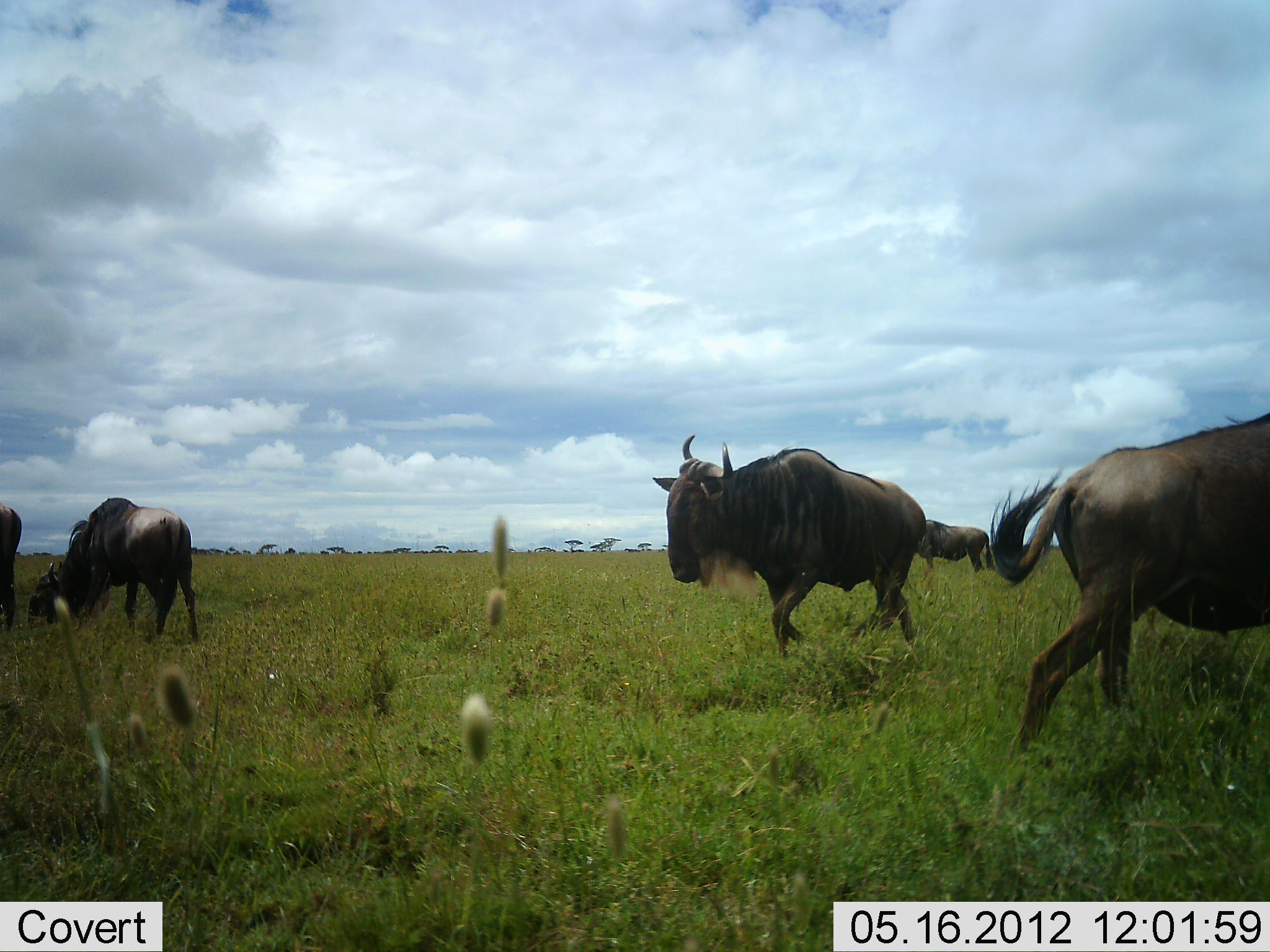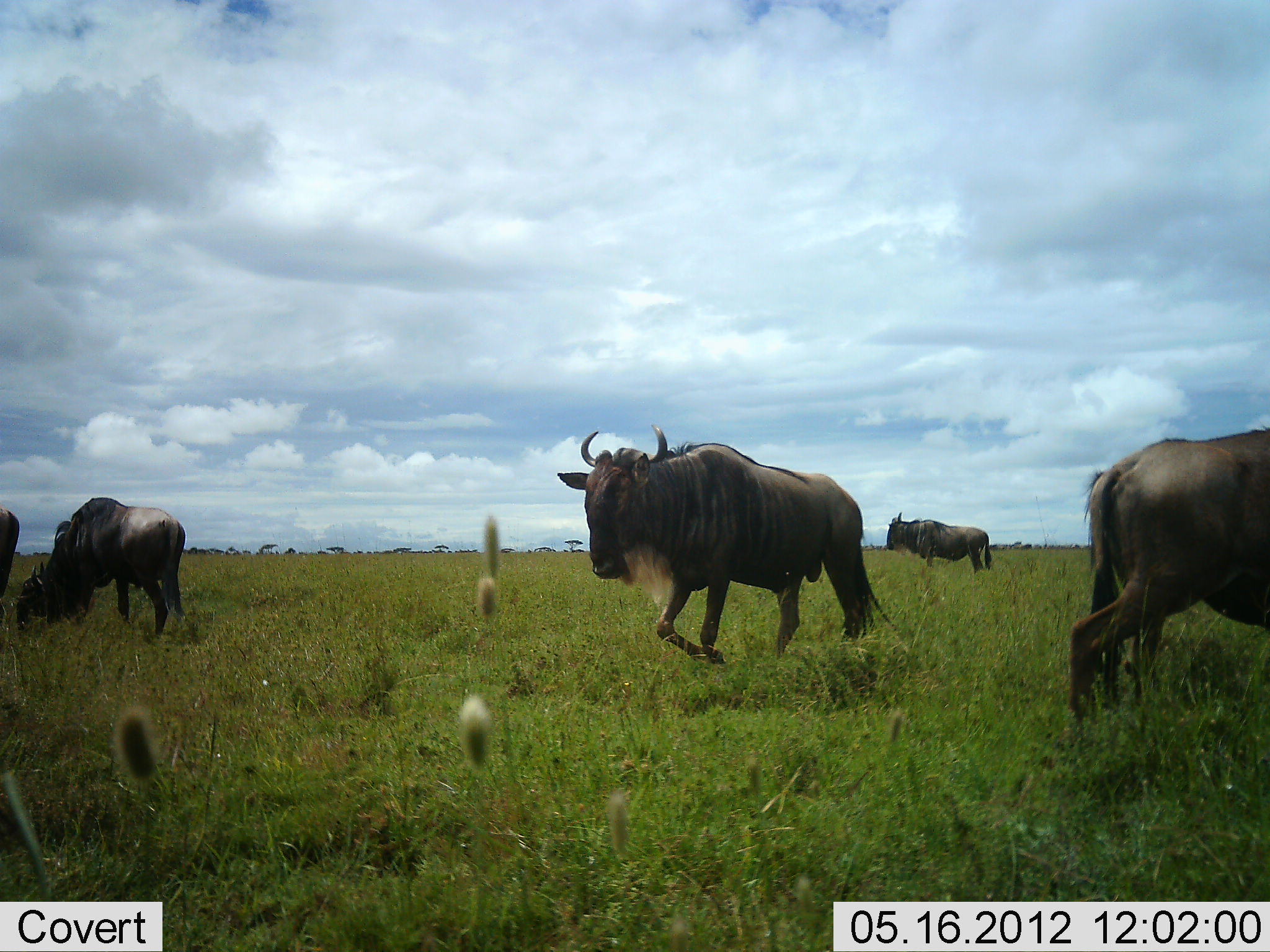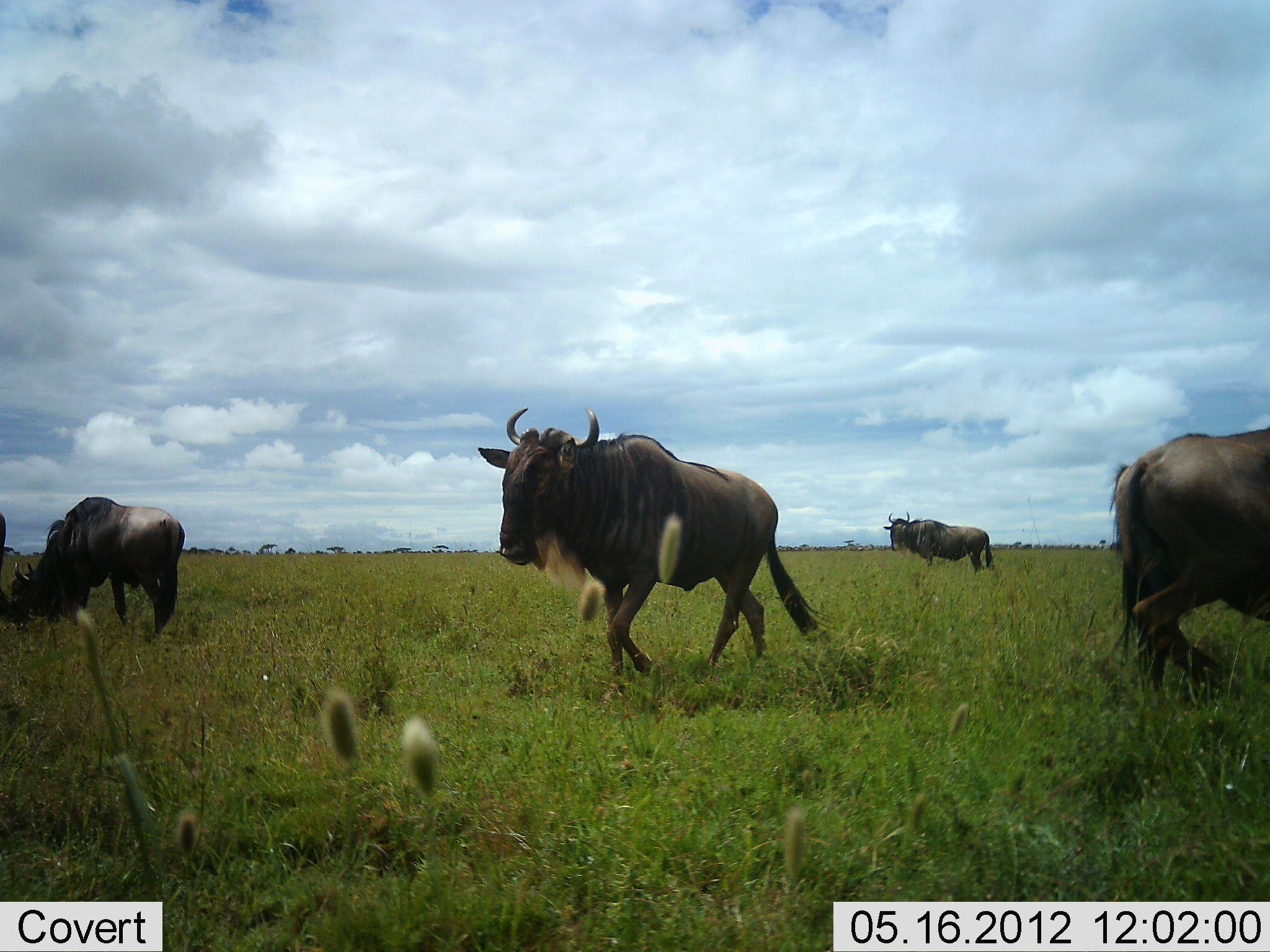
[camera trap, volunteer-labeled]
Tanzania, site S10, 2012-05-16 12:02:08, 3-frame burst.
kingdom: Animalia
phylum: Chordata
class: Mammalia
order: Artiodactyla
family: Bovidae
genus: Connochaetes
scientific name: Connochaetes taurinus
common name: blue wildebeest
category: wildebeest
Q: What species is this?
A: Wildebeest (blue wildebeest) (Connochaetes taurinus).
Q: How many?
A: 5.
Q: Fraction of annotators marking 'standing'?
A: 80%.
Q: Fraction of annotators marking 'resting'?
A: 0%.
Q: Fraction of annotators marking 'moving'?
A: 80%.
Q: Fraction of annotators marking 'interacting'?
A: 0%.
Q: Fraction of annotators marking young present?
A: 0%.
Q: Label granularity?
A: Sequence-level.